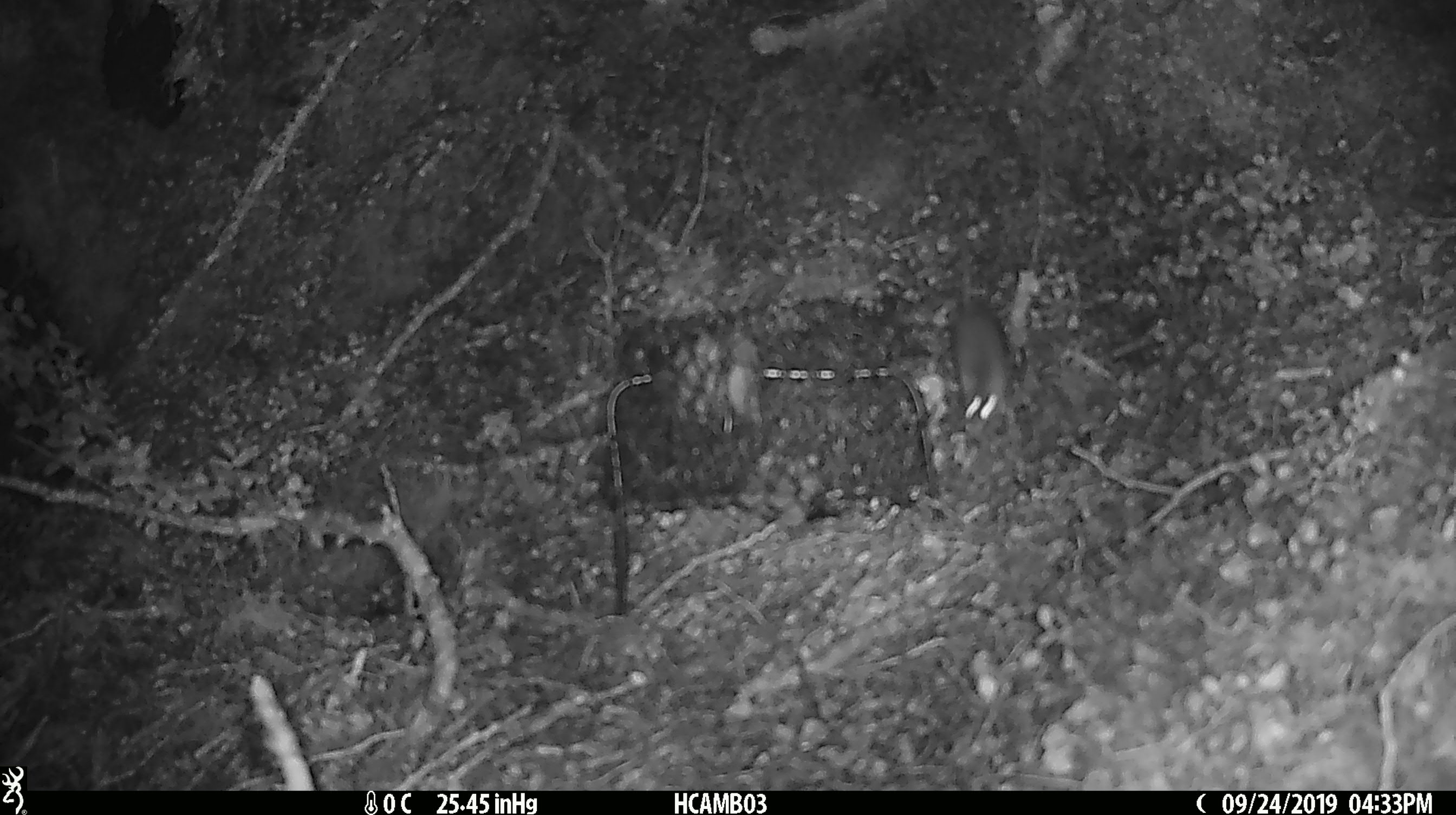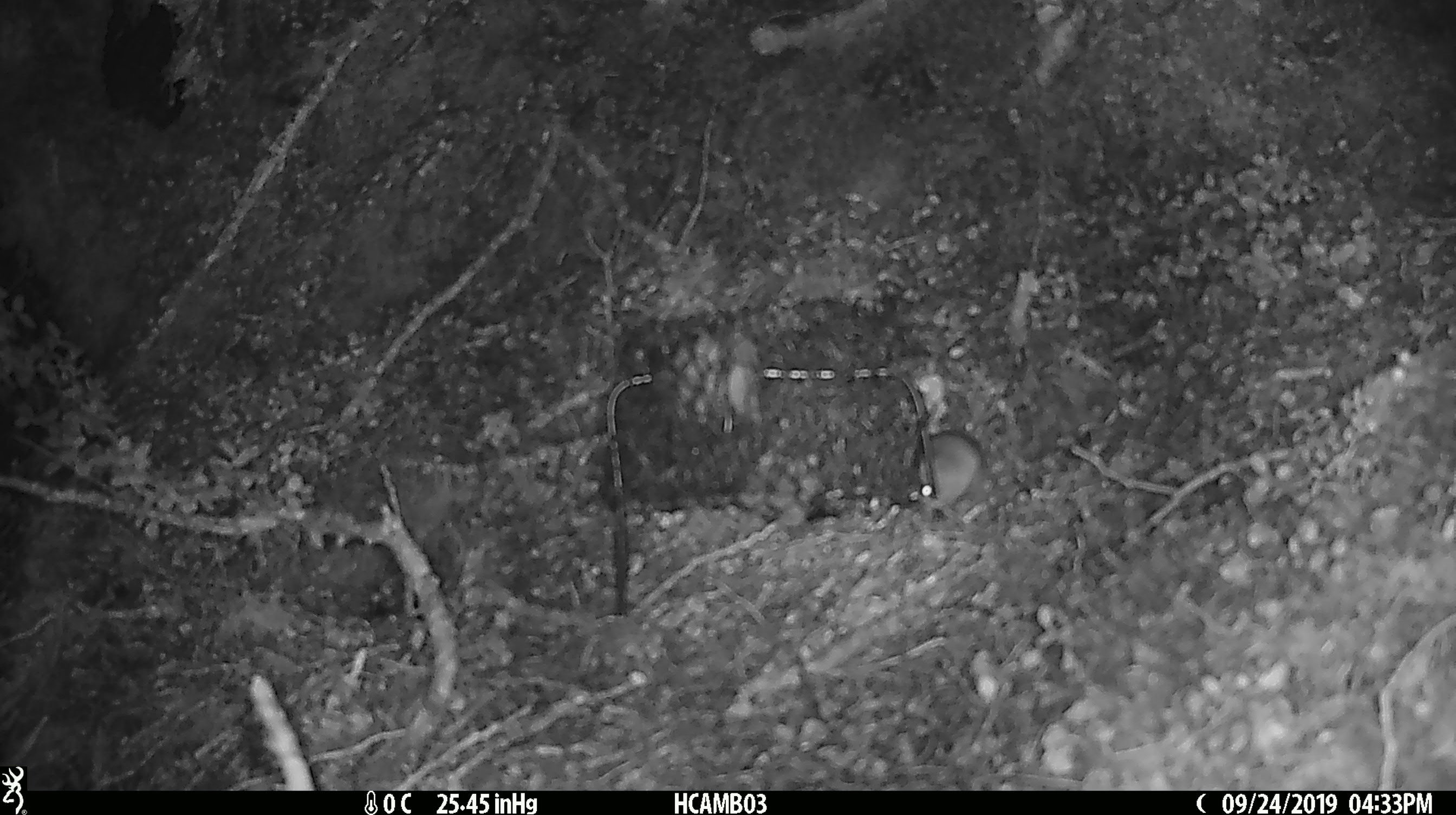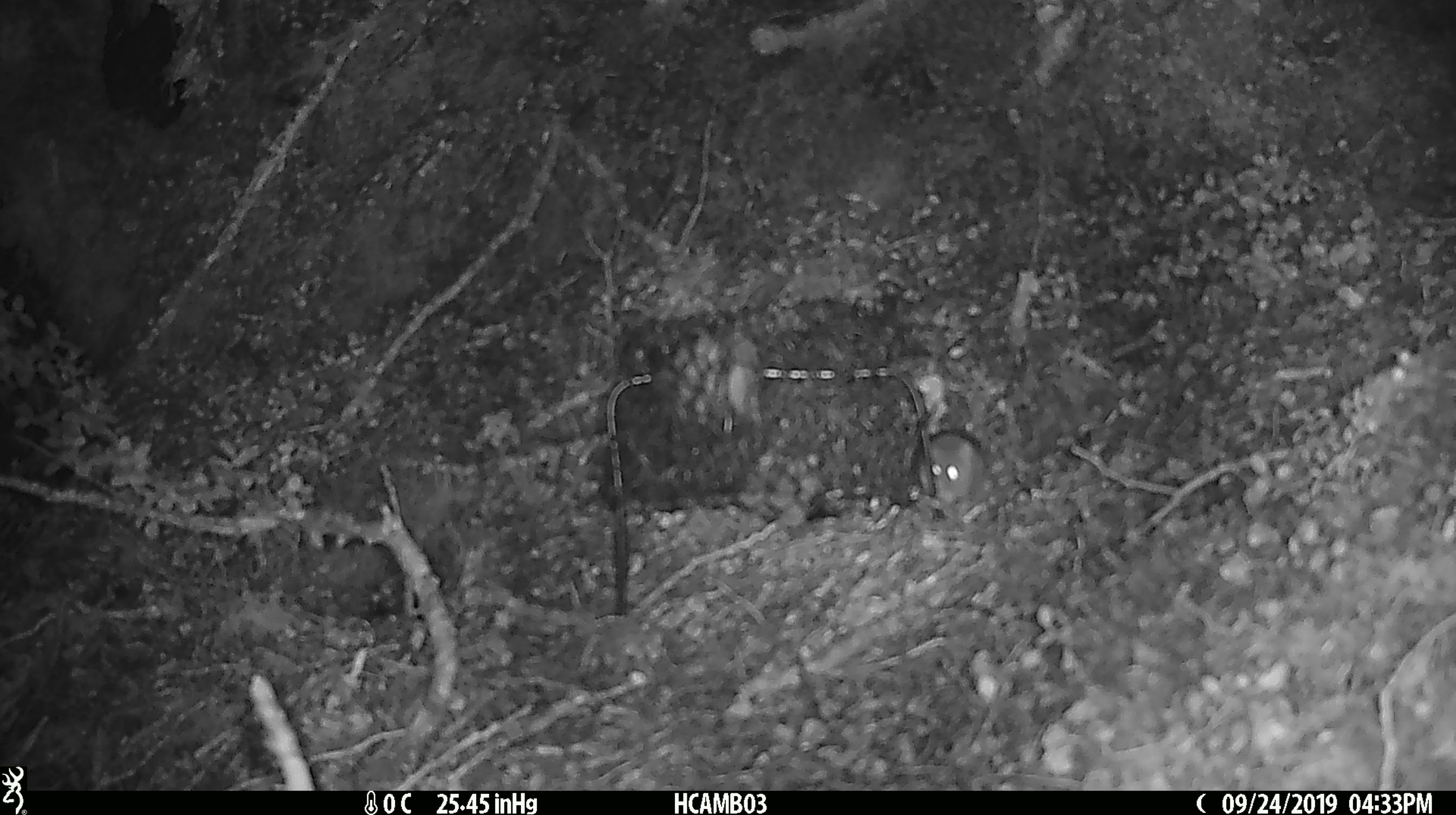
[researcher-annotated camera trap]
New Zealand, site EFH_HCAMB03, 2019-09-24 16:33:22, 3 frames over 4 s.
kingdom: Animalia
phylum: Chordata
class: Mammalia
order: Rodentia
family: Muridae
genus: Mus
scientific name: Mus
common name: mouse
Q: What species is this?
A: Mouse (Mus).